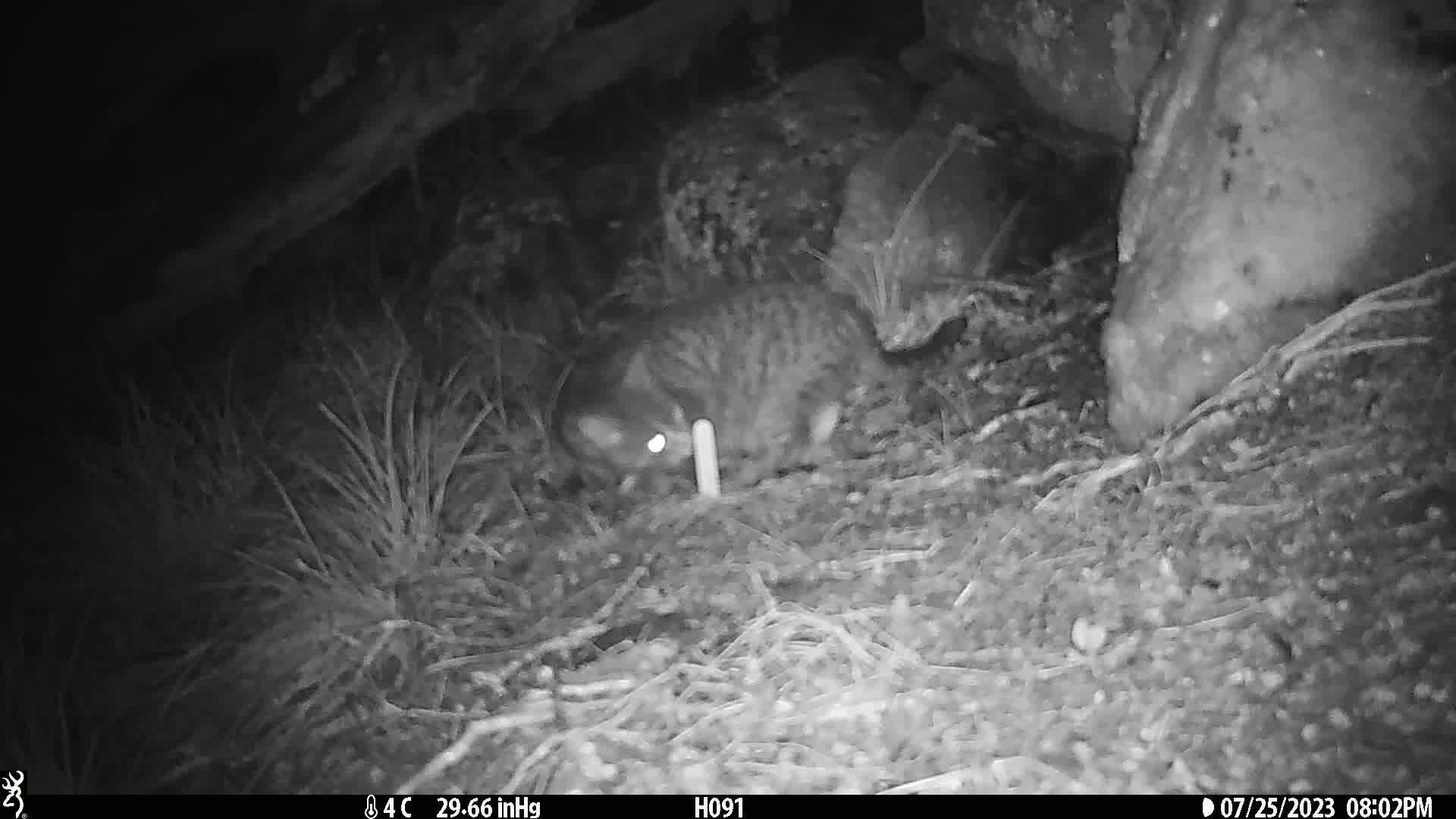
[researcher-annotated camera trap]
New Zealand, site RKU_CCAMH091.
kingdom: Animalia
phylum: Chordata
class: Mammalia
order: Carnivora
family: Felidae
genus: Felis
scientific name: Felis catus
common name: domestic cat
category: cat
Cat (domestic cat) (Felis catus).